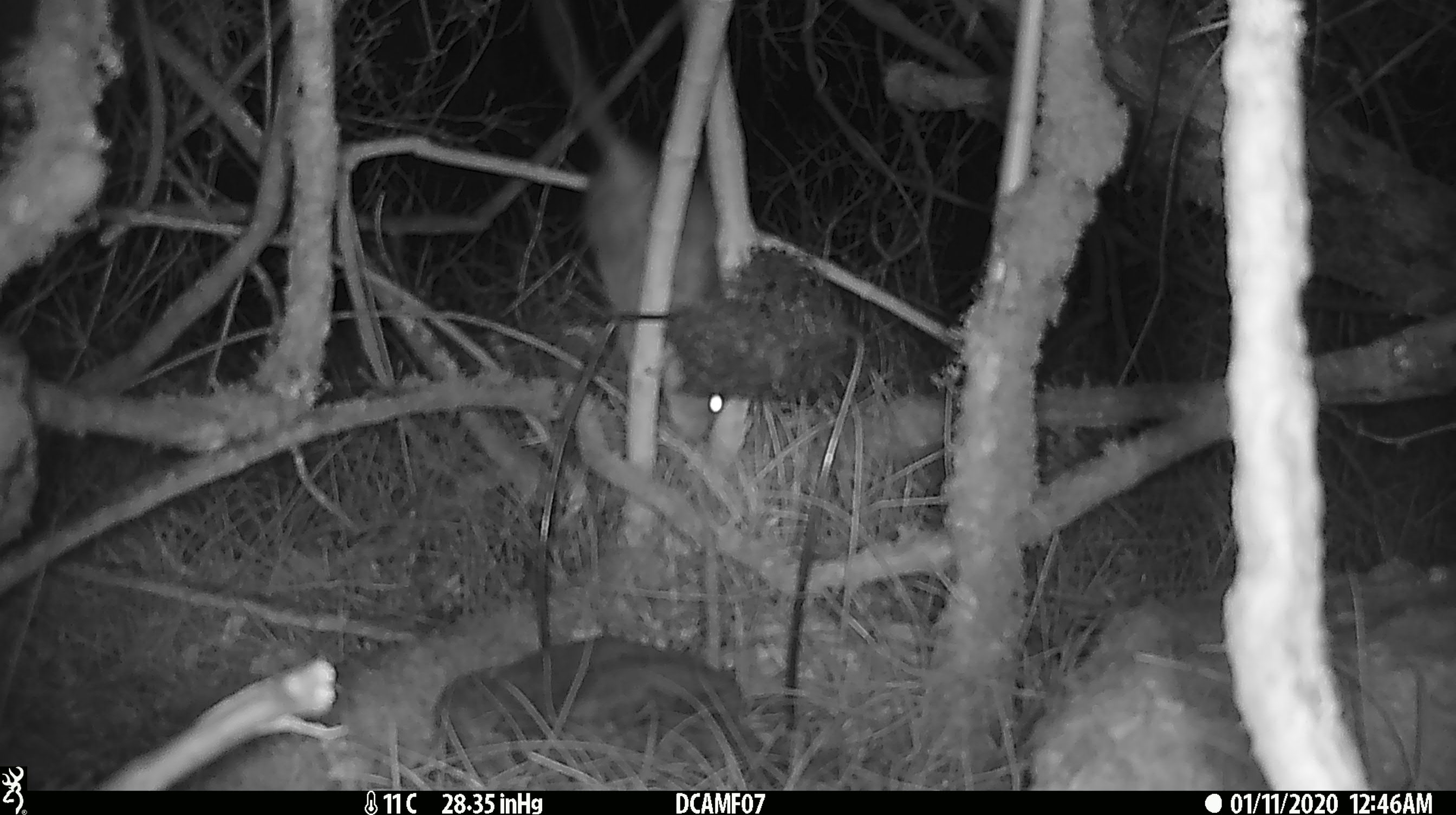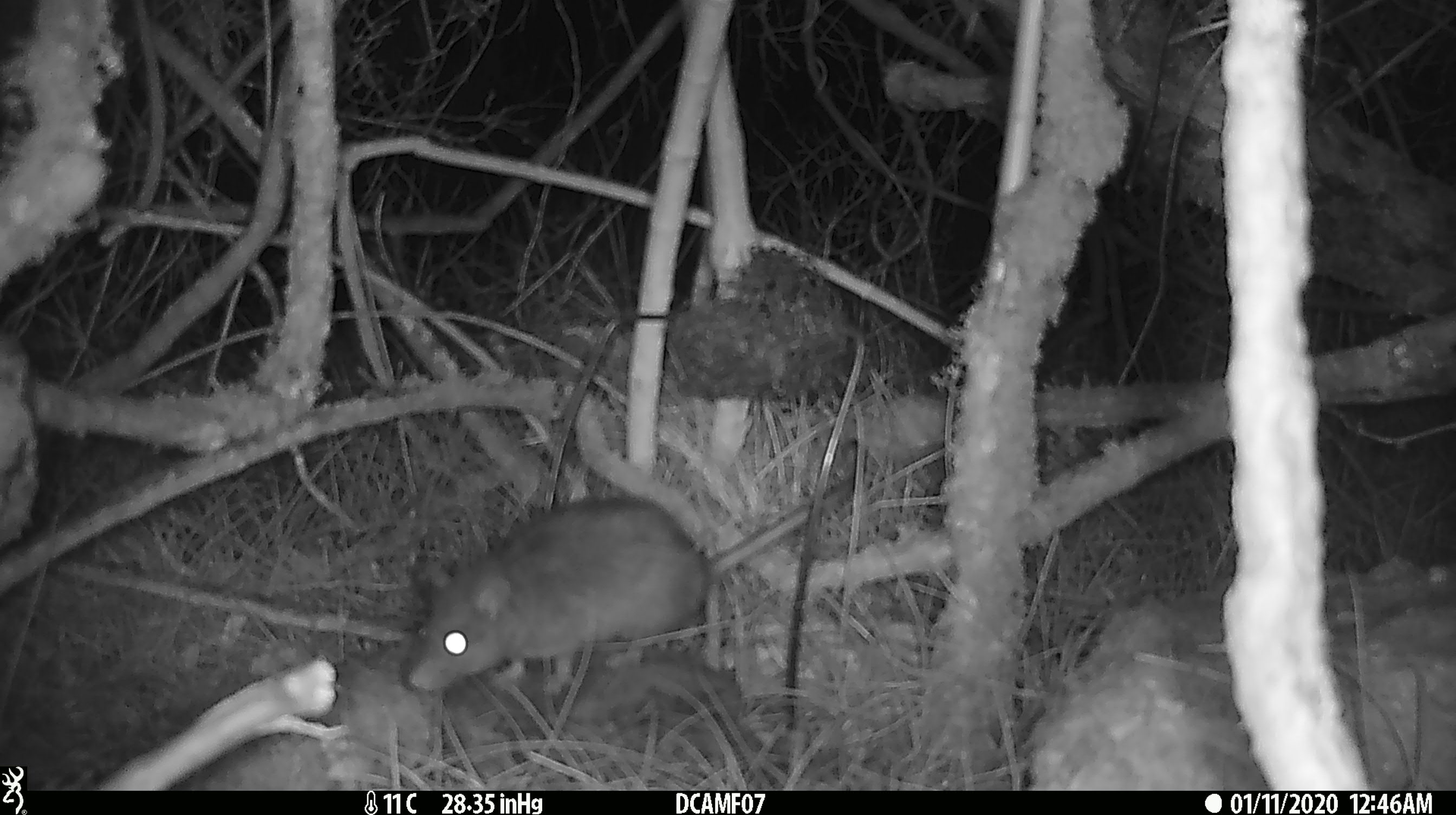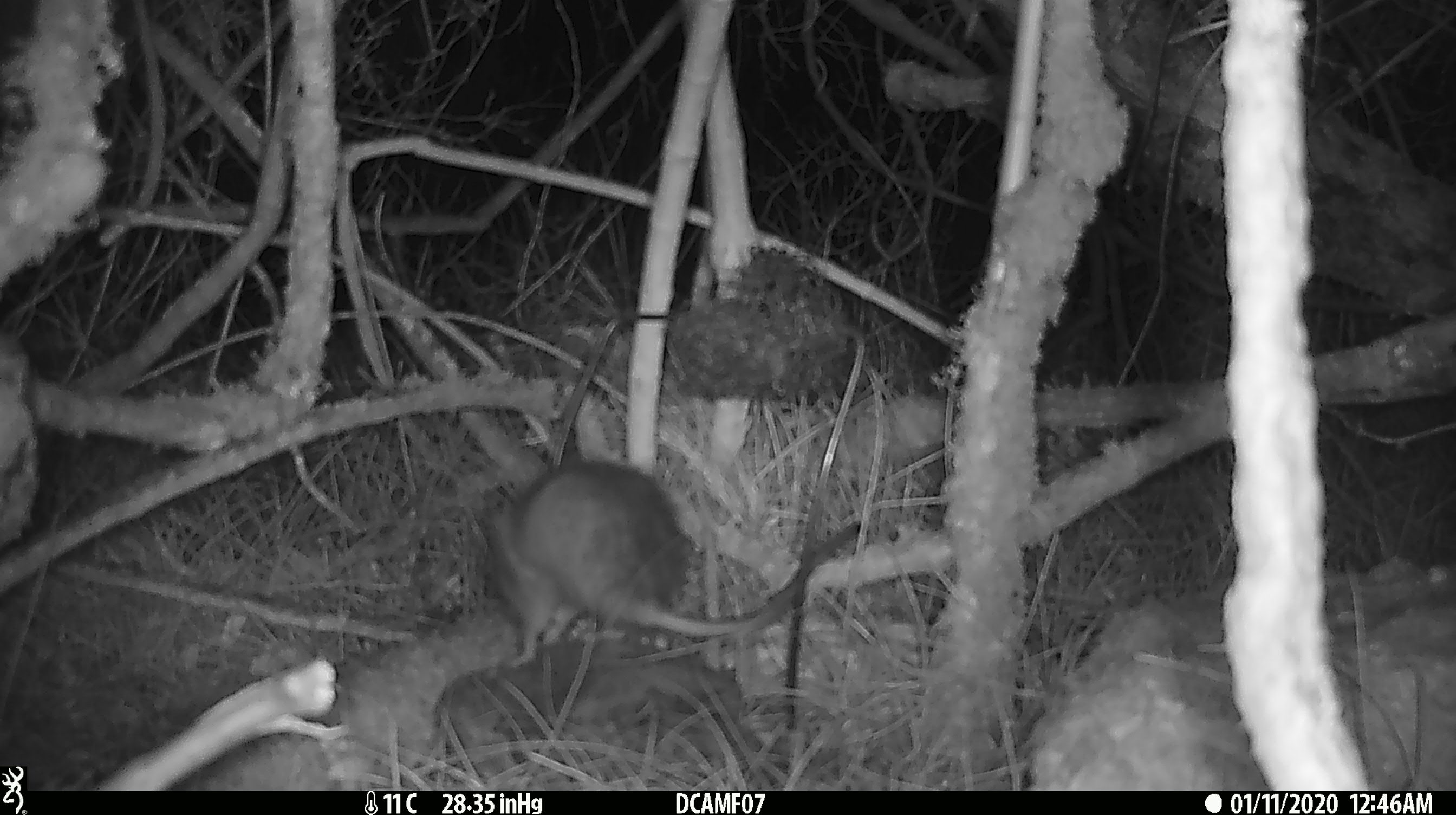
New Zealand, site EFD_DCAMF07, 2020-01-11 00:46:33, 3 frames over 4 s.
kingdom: Animalia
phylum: Chordata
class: Mammalia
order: Rodentia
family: Muridae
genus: Rattus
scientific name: Rattus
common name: rat